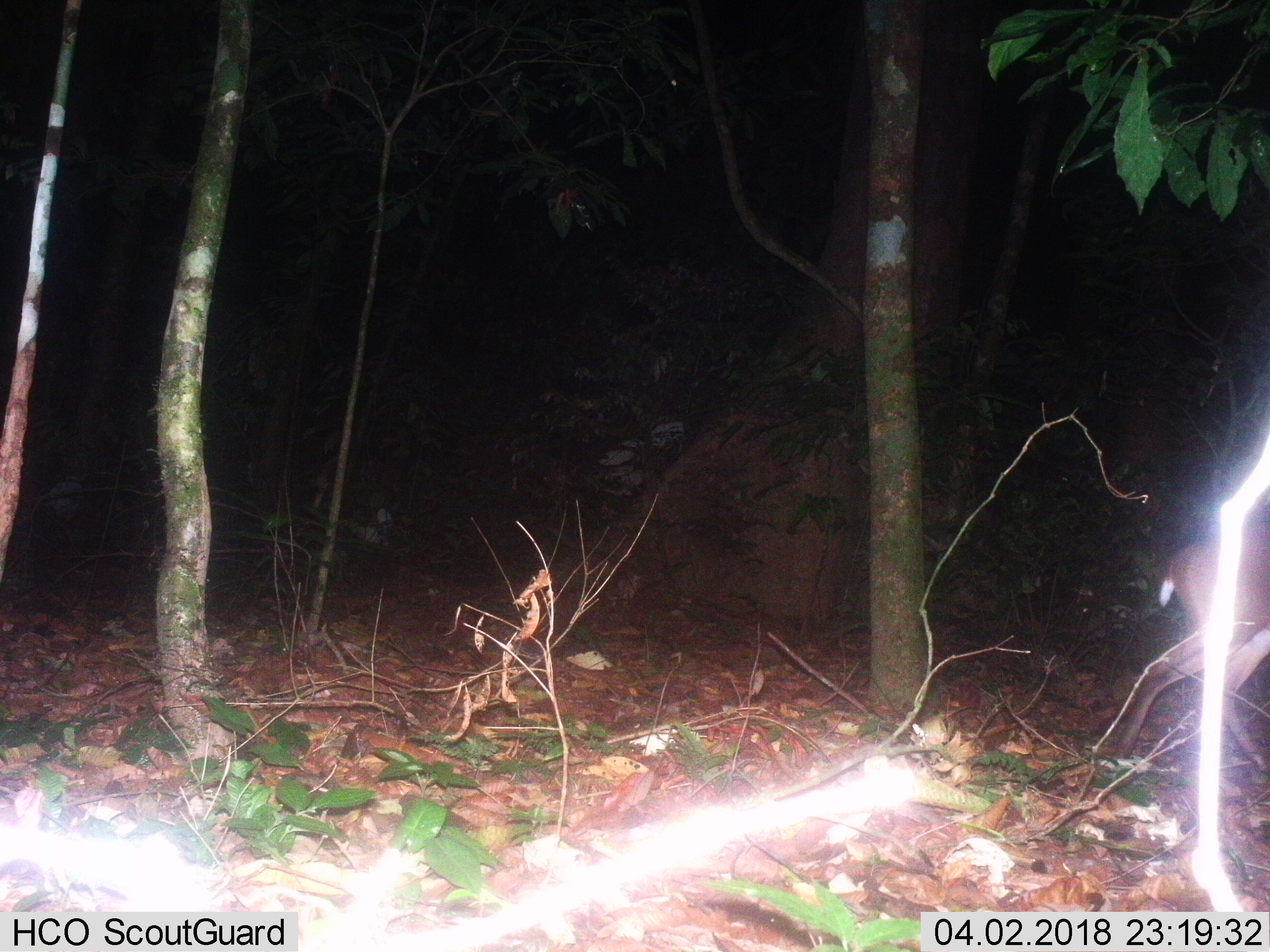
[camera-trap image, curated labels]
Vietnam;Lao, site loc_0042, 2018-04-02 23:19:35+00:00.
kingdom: Animalia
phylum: Chordata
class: Mammalia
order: Artiodactyla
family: Cervidae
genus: Muntiacus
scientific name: Muntiacus vuquangensis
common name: large-antlered muntjac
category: large antlered muntjac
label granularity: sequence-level